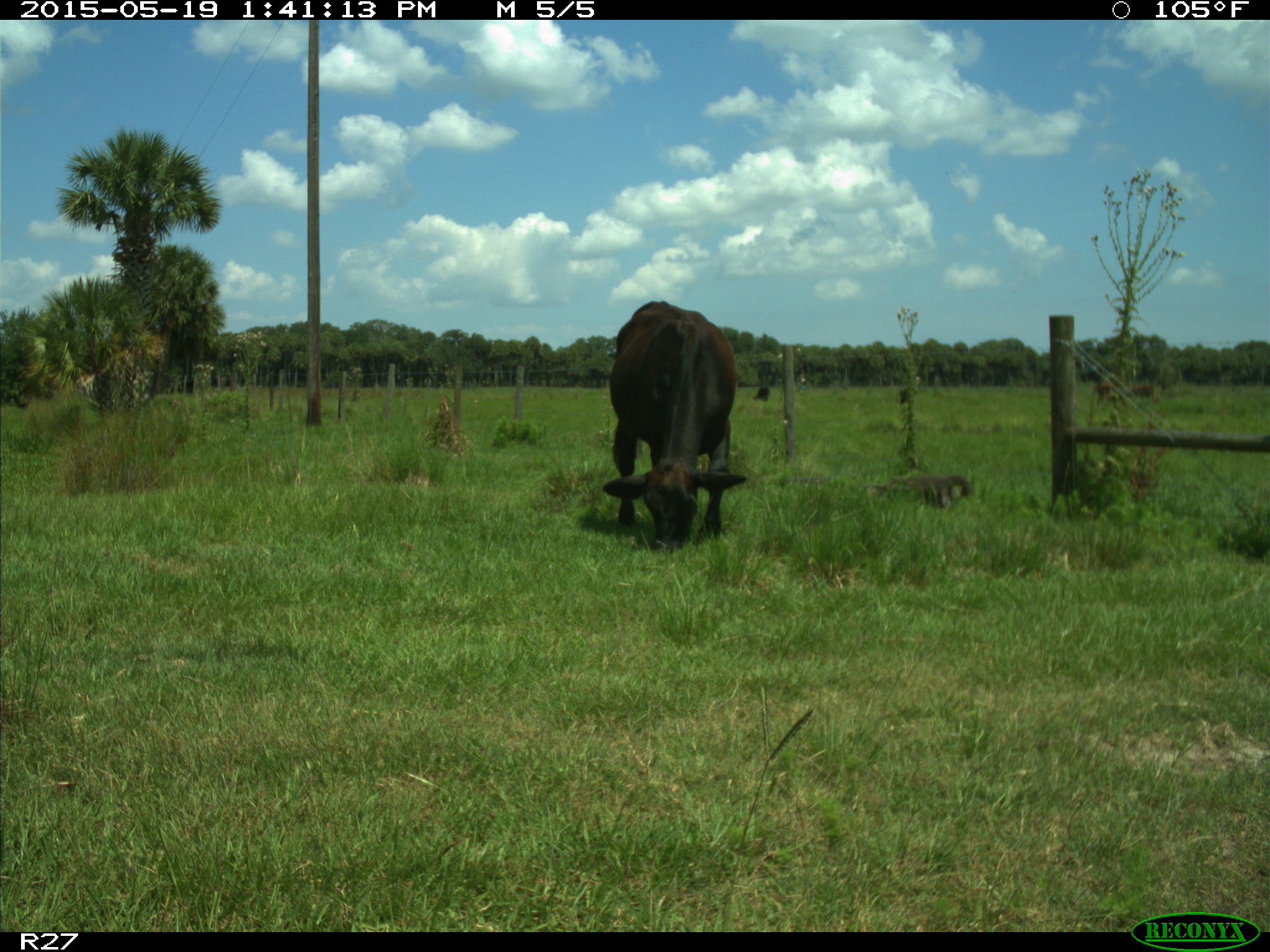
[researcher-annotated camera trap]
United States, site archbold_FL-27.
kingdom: Animalia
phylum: Chordata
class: Mammalia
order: Artiodactyla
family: Bovidae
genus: Bos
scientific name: Bos taurus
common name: domestic cow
Bos taurus (domestic cow).